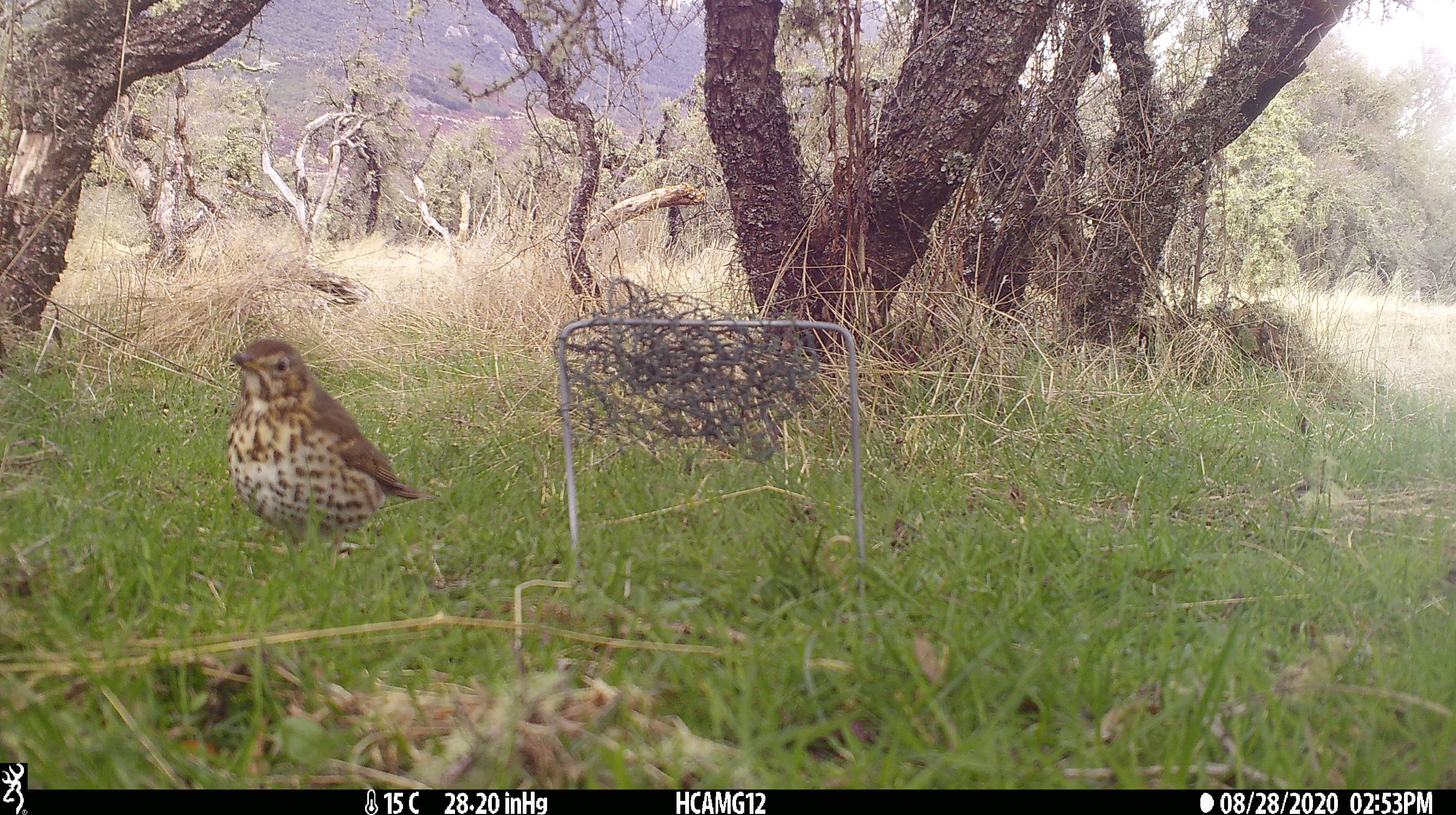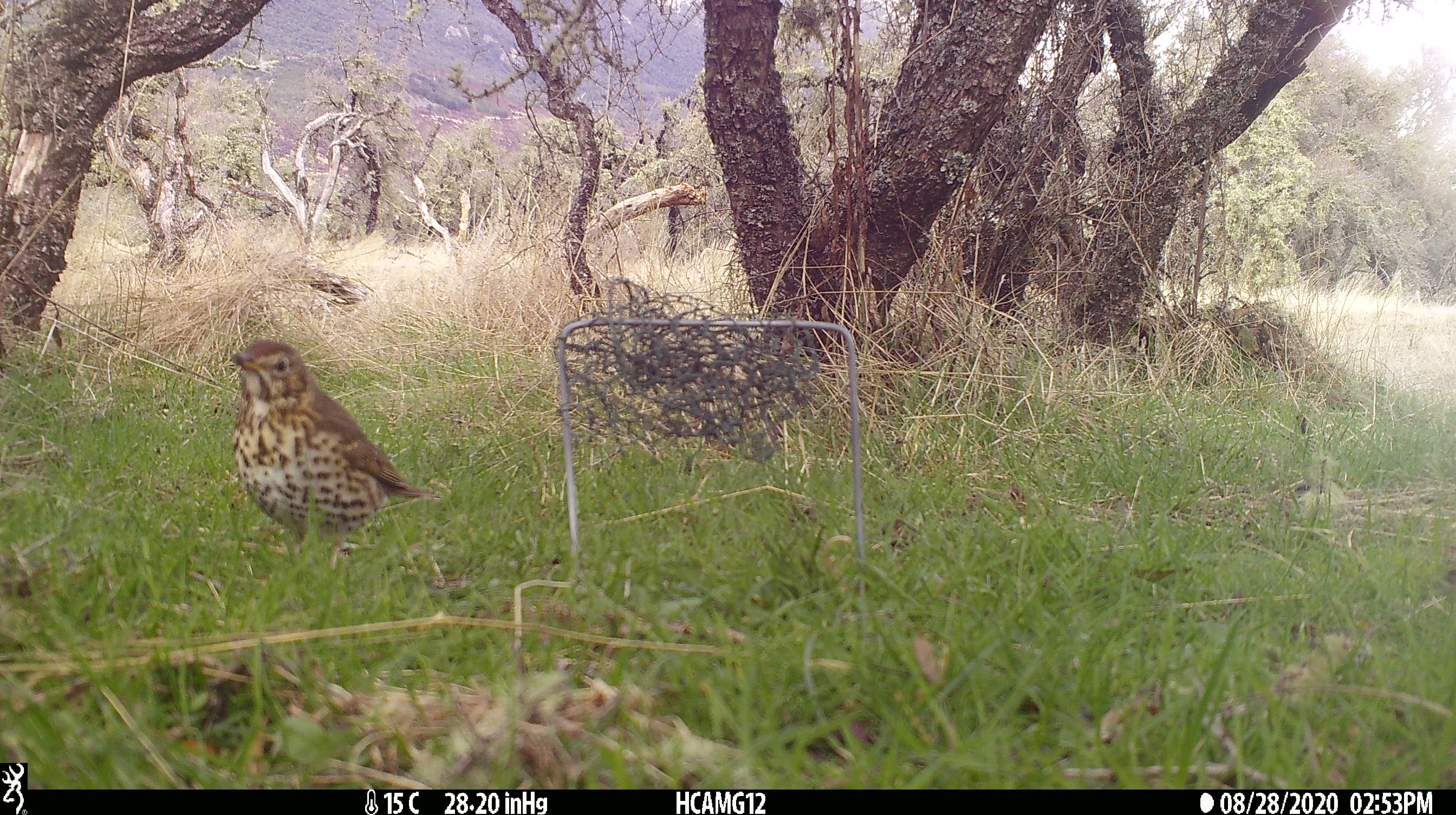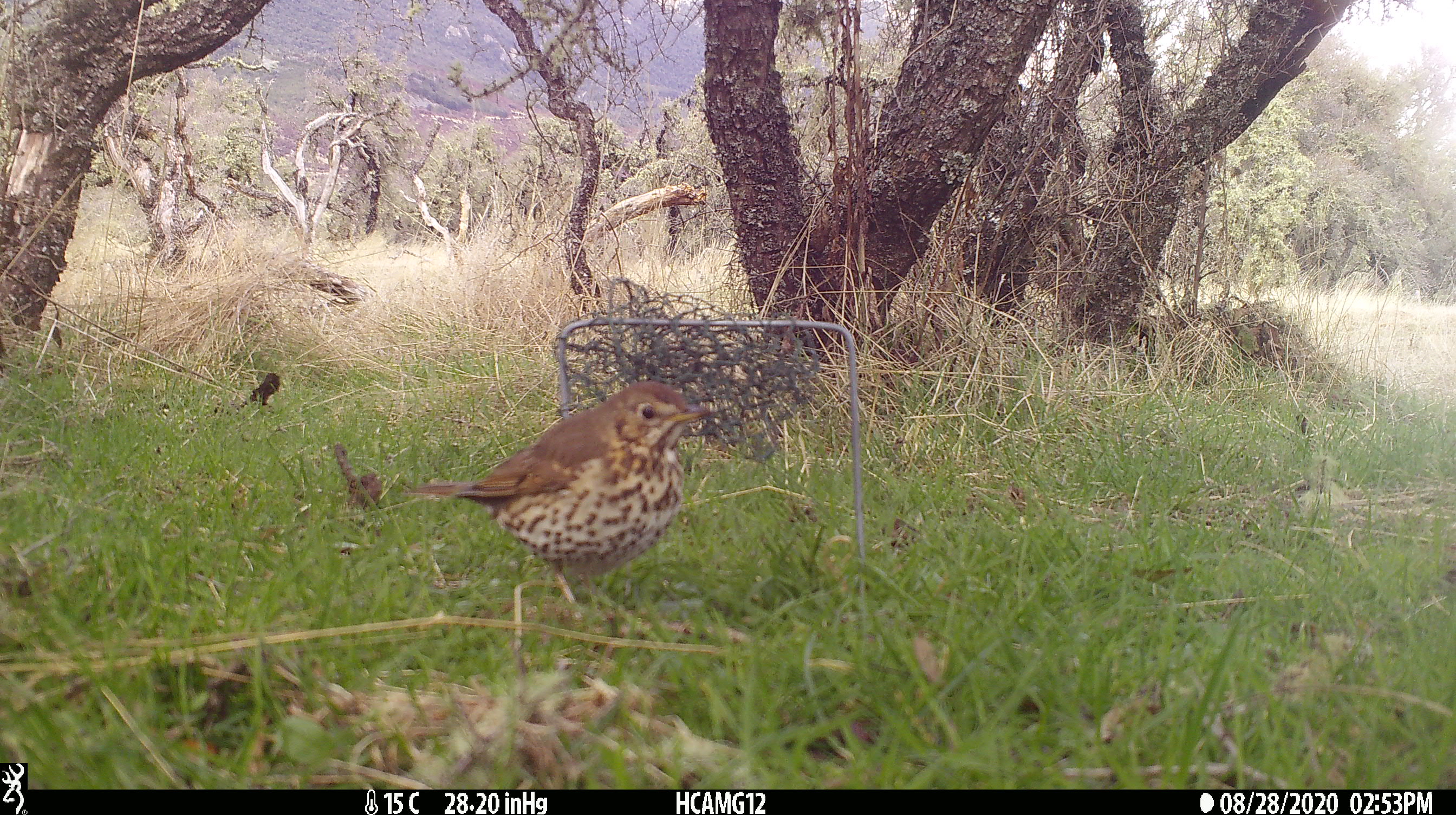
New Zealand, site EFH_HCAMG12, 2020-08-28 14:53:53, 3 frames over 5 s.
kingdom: Animalia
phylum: Chordata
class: Aves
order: Passeriformes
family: Turdidae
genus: Turdus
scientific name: Turdus philomelos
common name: song thrush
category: thrush